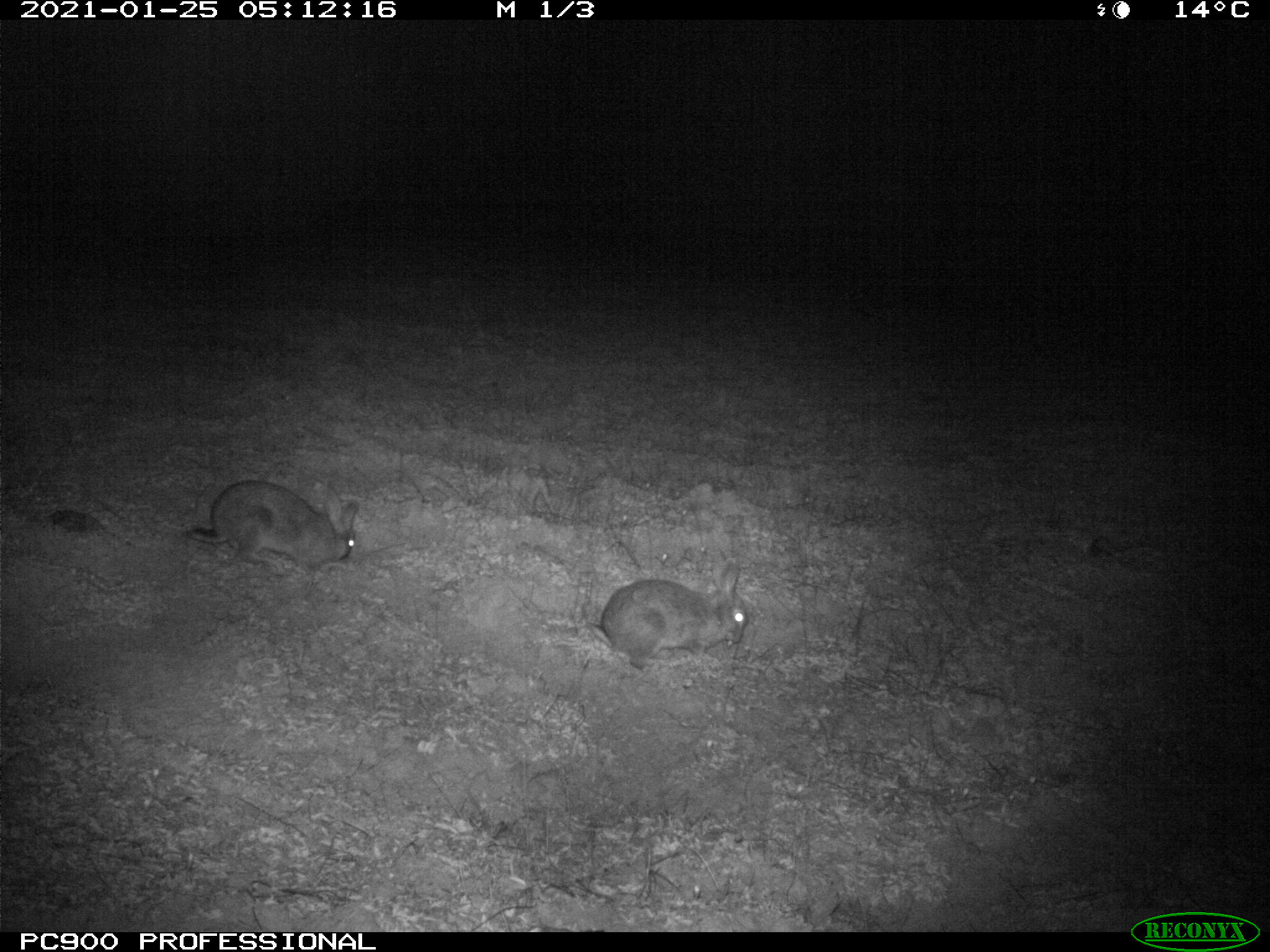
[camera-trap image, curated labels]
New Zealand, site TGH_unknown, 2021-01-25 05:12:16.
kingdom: Animalia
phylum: Chordata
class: Mammalia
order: Lagomorpha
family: Leporidae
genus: Oryctolagus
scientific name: Oryctolagus cuniculus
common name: european rabbit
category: rabbit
Rabbit (european rabbit) (Oryctolagus cuniculus).